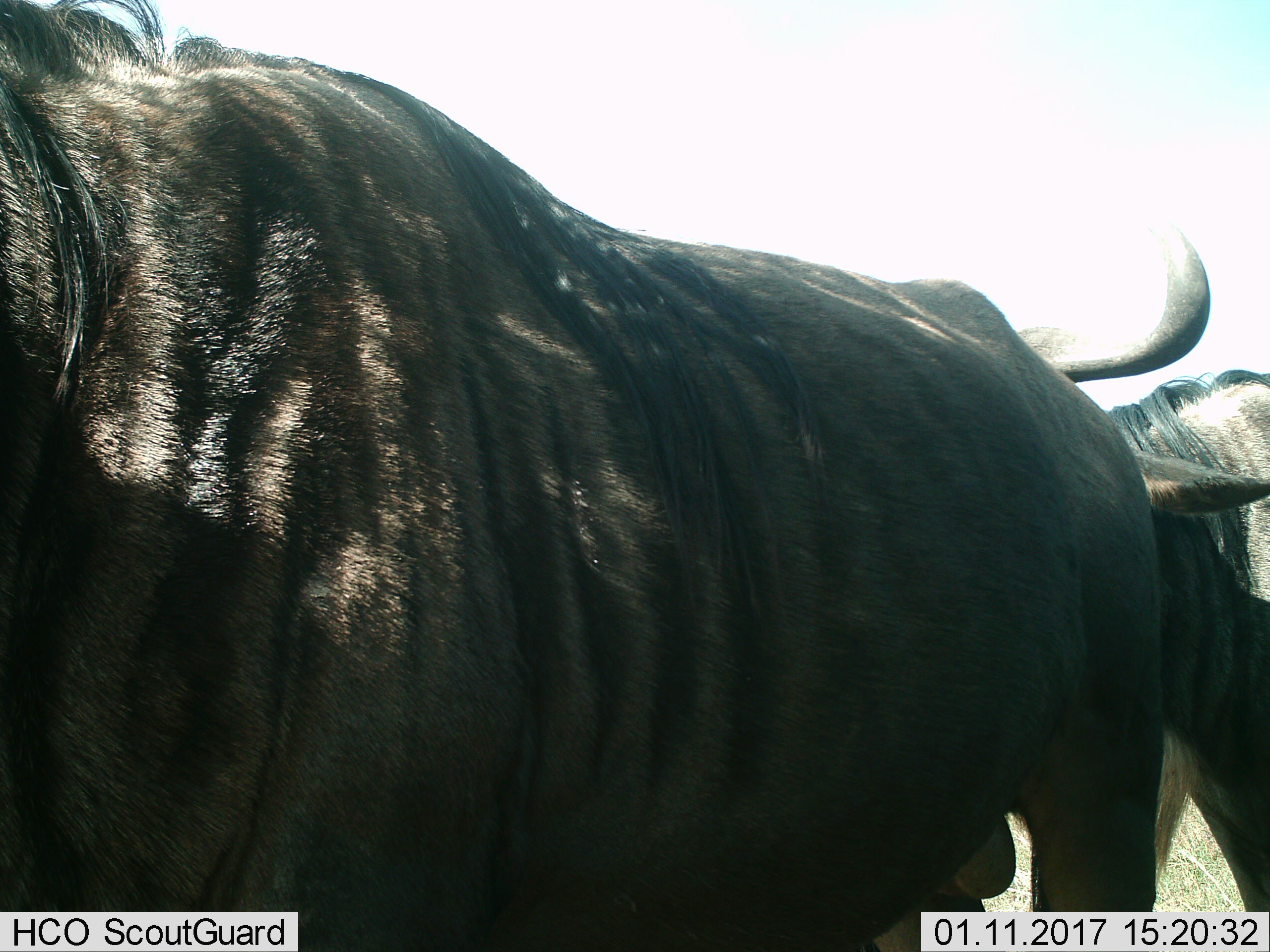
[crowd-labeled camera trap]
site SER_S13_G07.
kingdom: Animalia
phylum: Chordata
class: Mammalia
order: Artiodactyla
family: Bovidae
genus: Connochaetes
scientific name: Connochaetes taurinus taurinus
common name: blue wildebeest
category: wildebeestblue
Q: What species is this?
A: Wildebeestblue (blue wildebeest) (Connochaetes taurinus taurinus).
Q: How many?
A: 2.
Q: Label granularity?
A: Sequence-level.